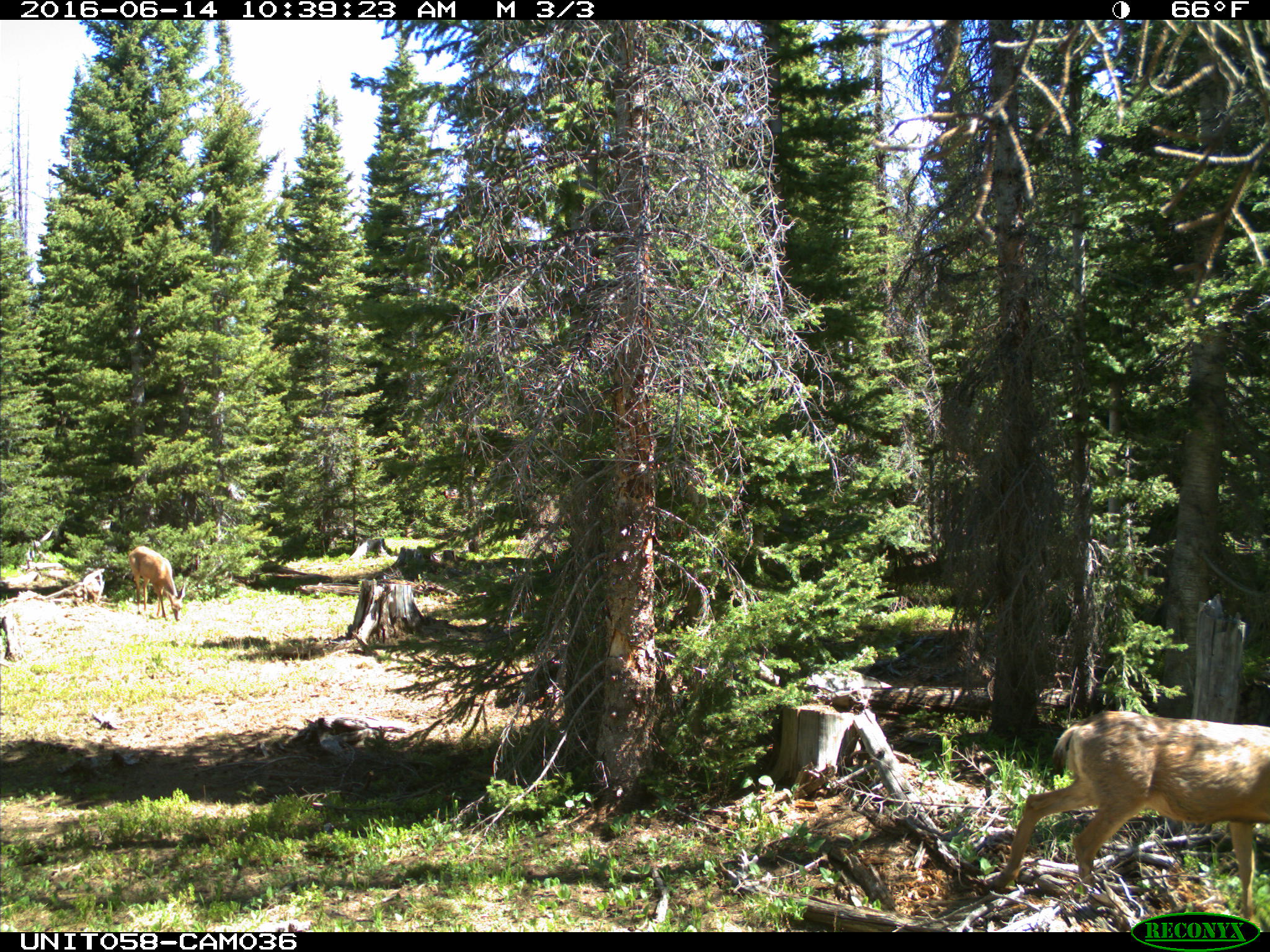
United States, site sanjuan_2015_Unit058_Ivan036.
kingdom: Animalia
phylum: Chordata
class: Mammalia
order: Artiodactyla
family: Cervidae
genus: Odocoileus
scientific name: Odocoileus hemionus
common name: mule deer